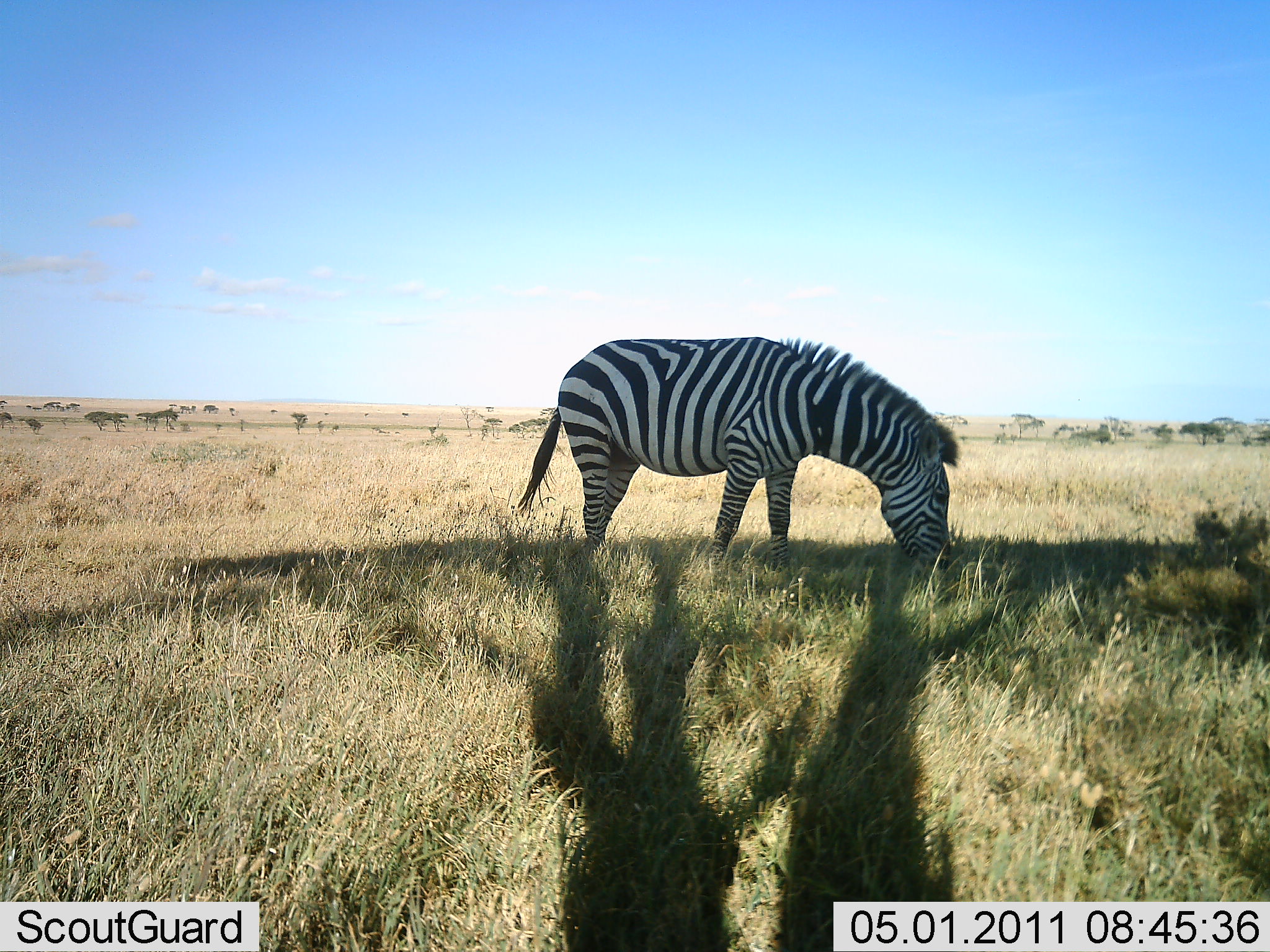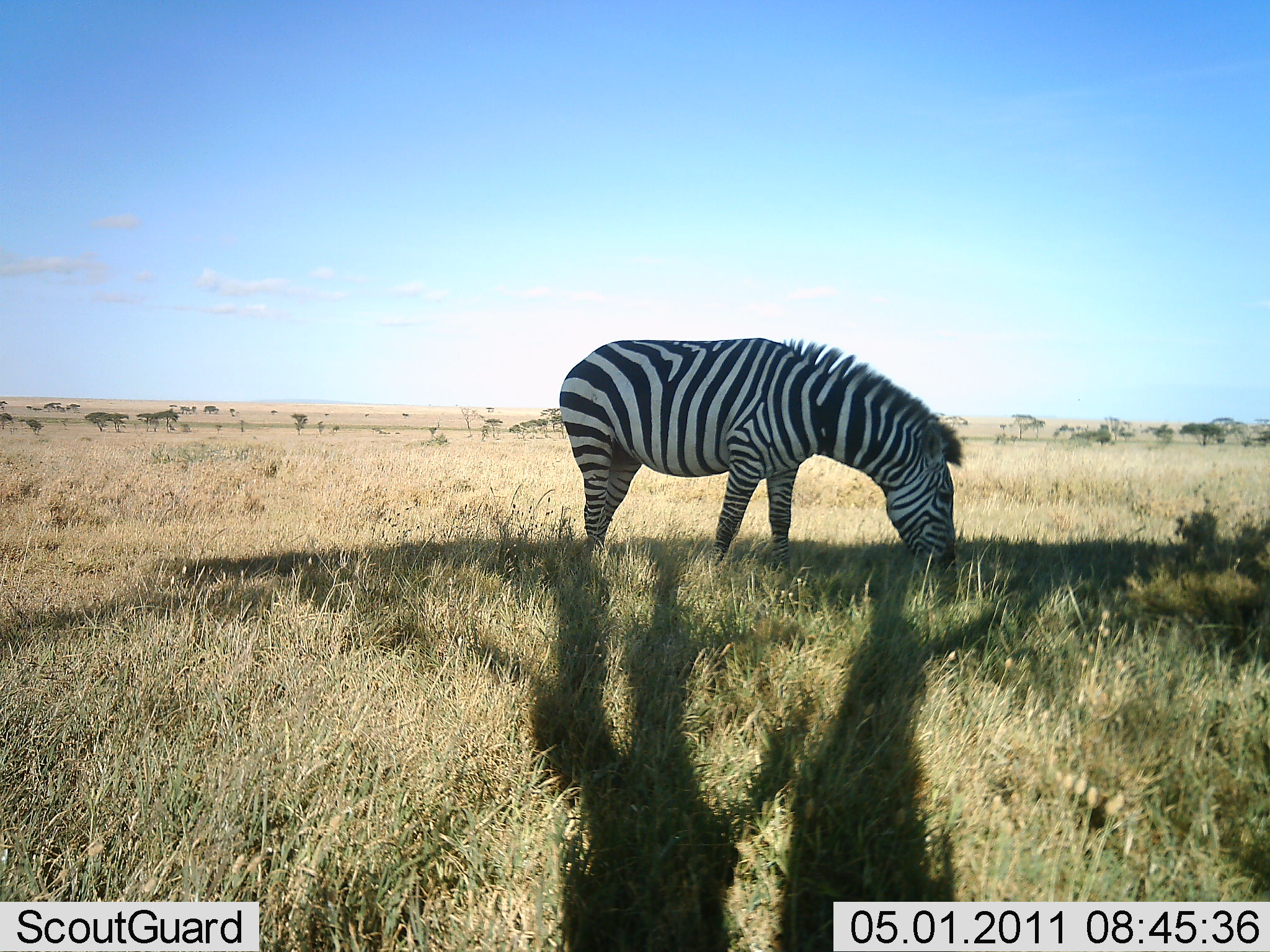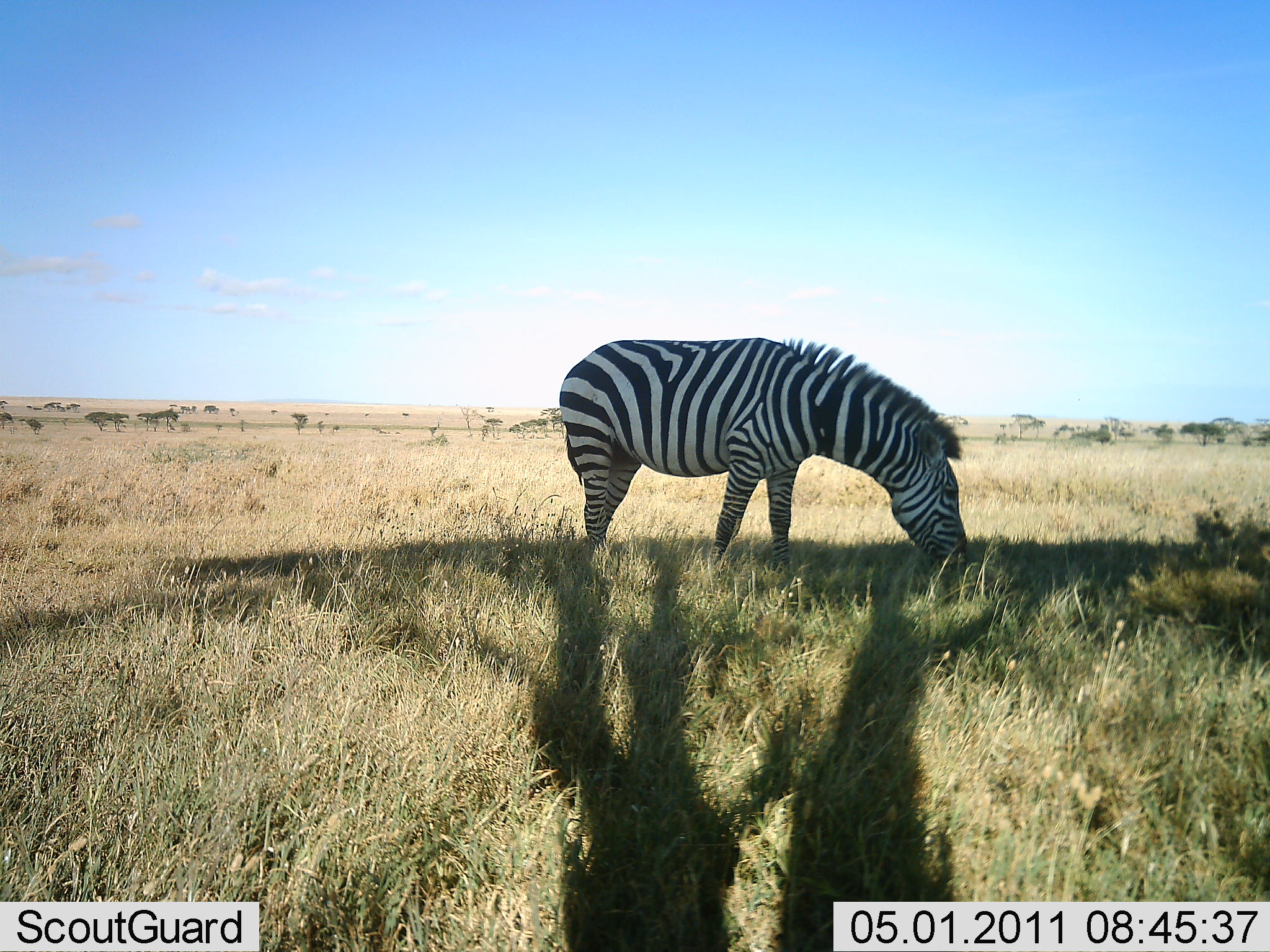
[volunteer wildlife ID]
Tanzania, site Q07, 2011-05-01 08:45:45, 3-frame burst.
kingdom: Animalia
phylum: Chordata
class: Mammalia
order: Perissodactyla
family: Equidae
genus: Equus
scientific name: Equus quagga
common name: plains zebra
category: zebra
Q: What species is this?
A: Zebra (plains zebra) (Equus quagga).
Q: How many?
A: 1.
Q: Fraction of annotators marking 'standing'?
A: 25%.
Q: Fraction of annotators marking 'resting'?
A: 0%.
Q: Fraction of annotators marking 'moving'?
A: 0%.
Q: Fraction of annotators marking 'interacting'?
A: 0%.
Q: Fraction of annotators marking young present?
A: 0%.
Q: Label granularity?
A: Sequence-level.